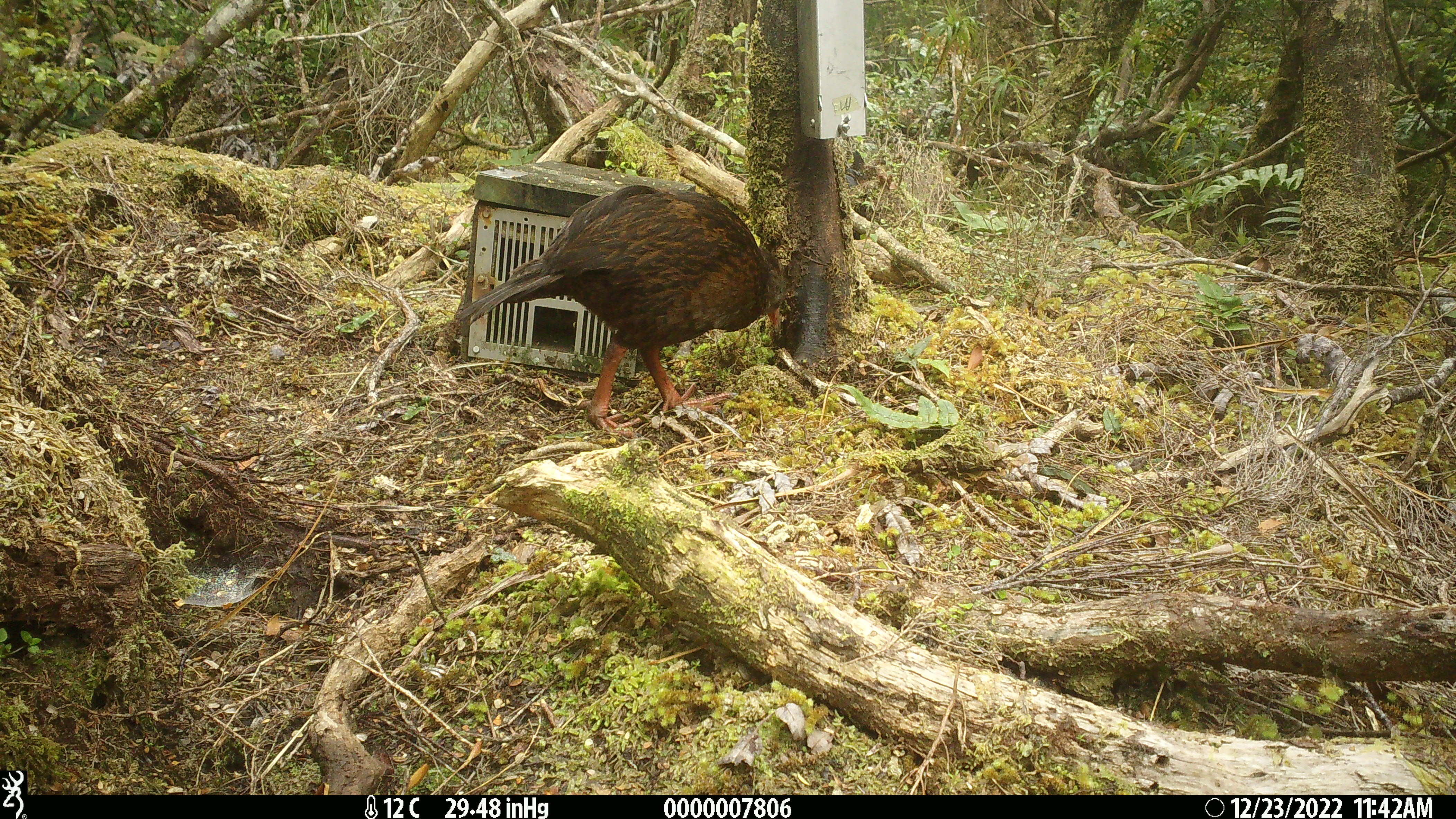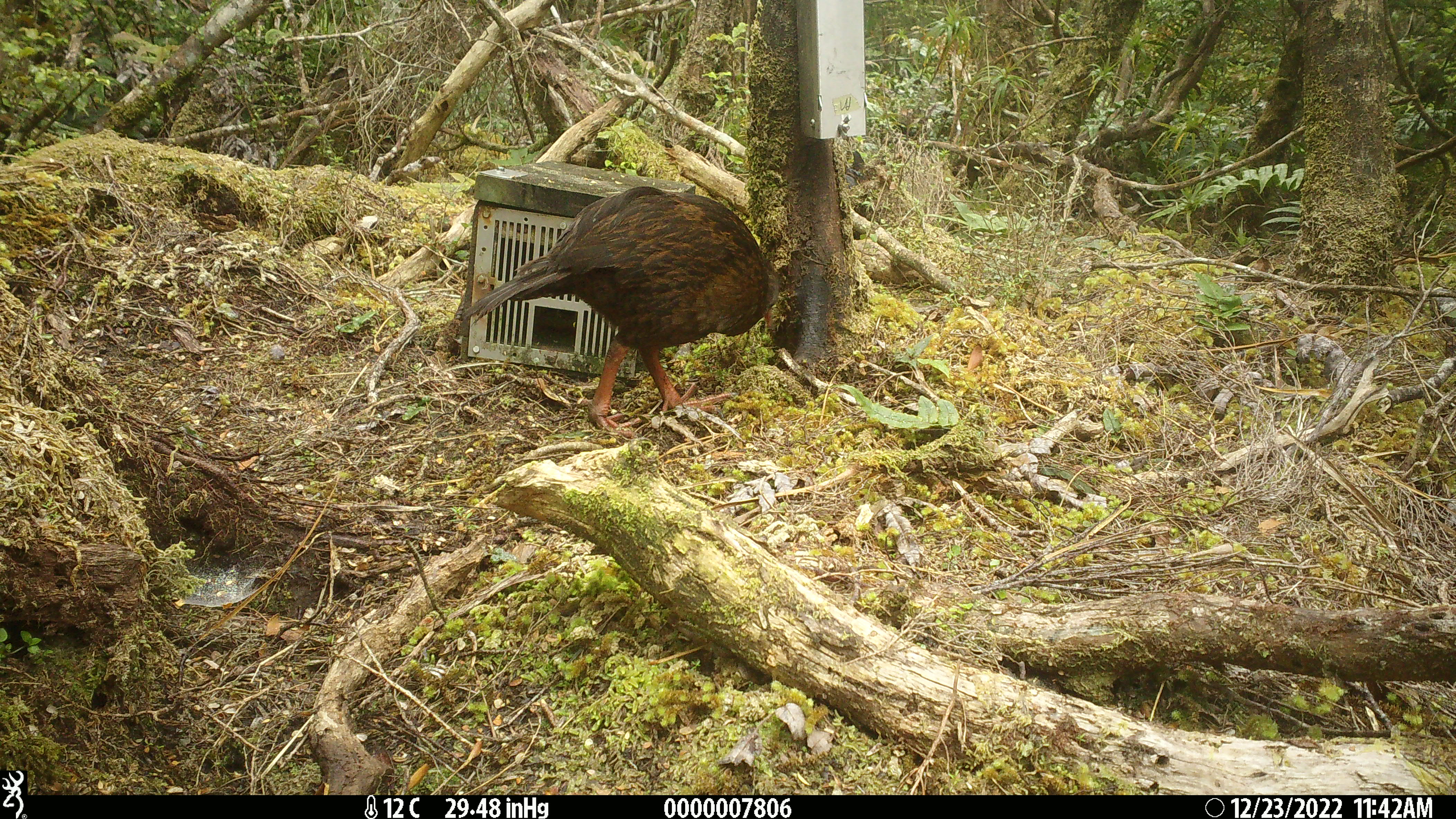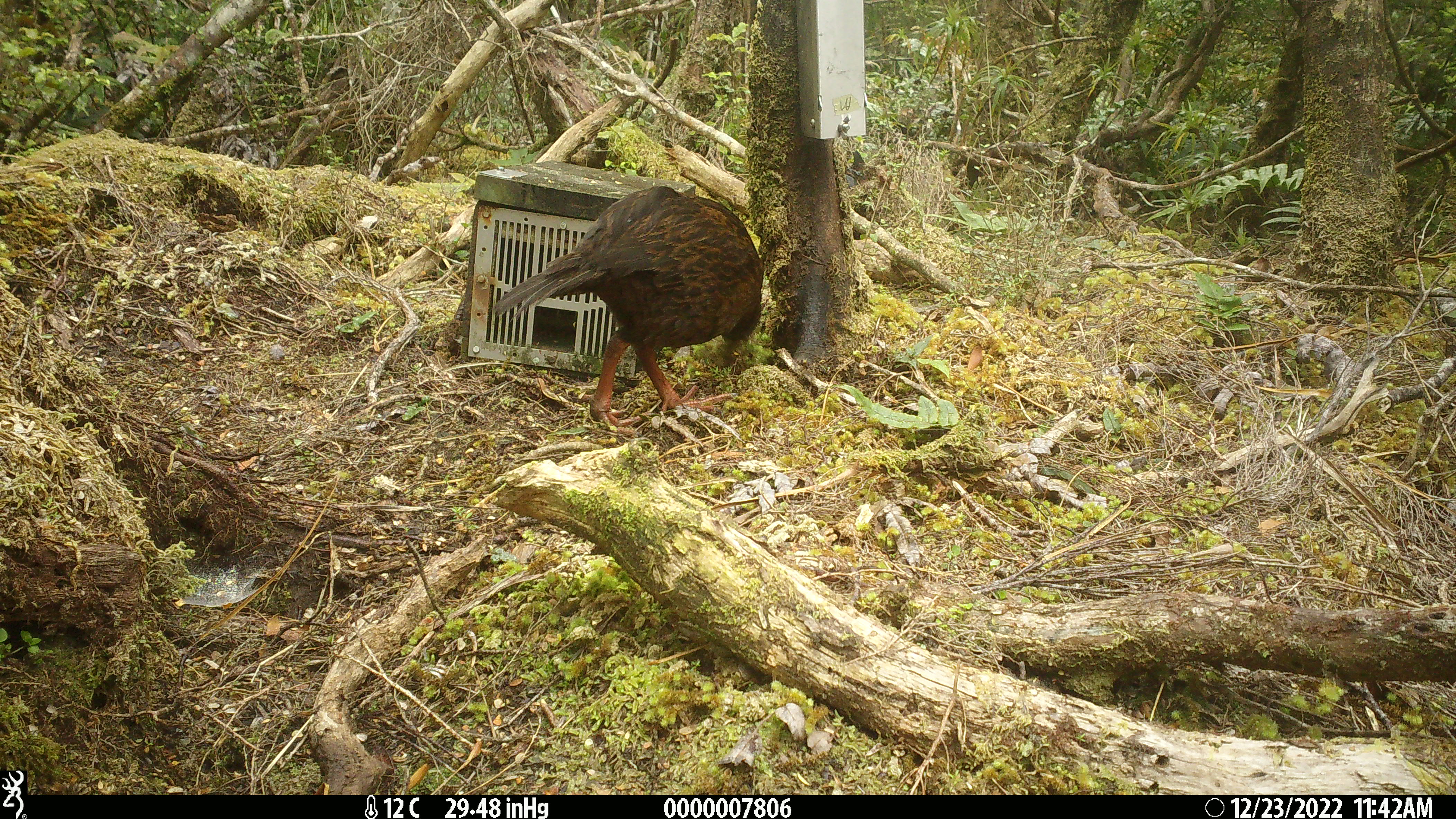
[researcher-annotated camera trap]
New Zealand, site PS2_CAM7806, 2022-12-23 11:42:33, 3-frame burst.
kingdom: Animalia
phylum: Chordata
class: Aves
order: Gruiformes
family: Rallidae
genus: Gallirallus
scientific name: Gallirallus australis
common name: weka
Weka (Gallirallus australis).